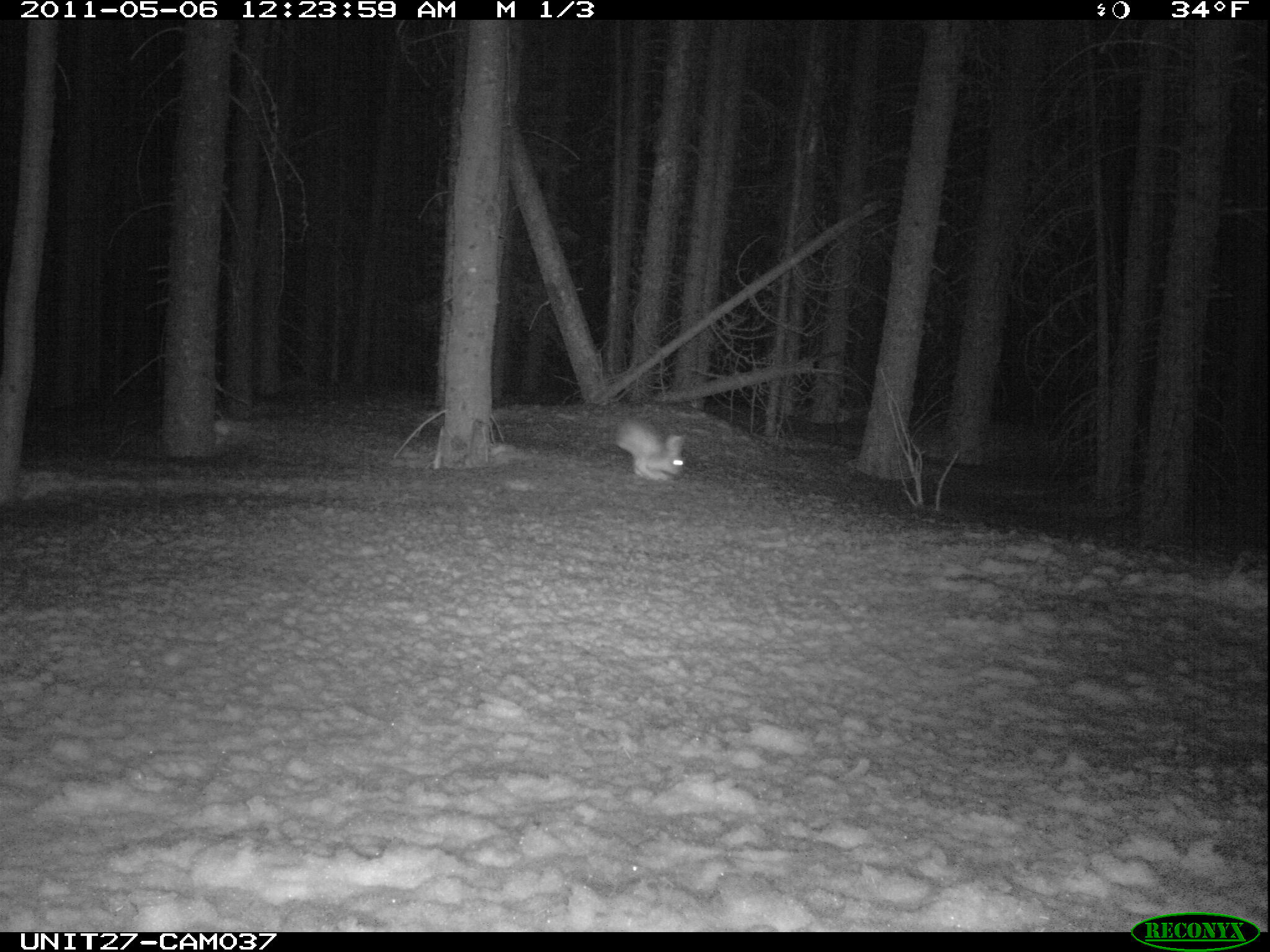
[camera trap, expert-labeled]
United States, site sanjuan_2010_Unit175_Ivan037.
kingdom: Animalia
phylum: Chordata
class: Mammalia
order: Lagomorpha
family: Leporidae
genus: Lepus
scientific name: Lepus americanus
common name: snowshoe hare